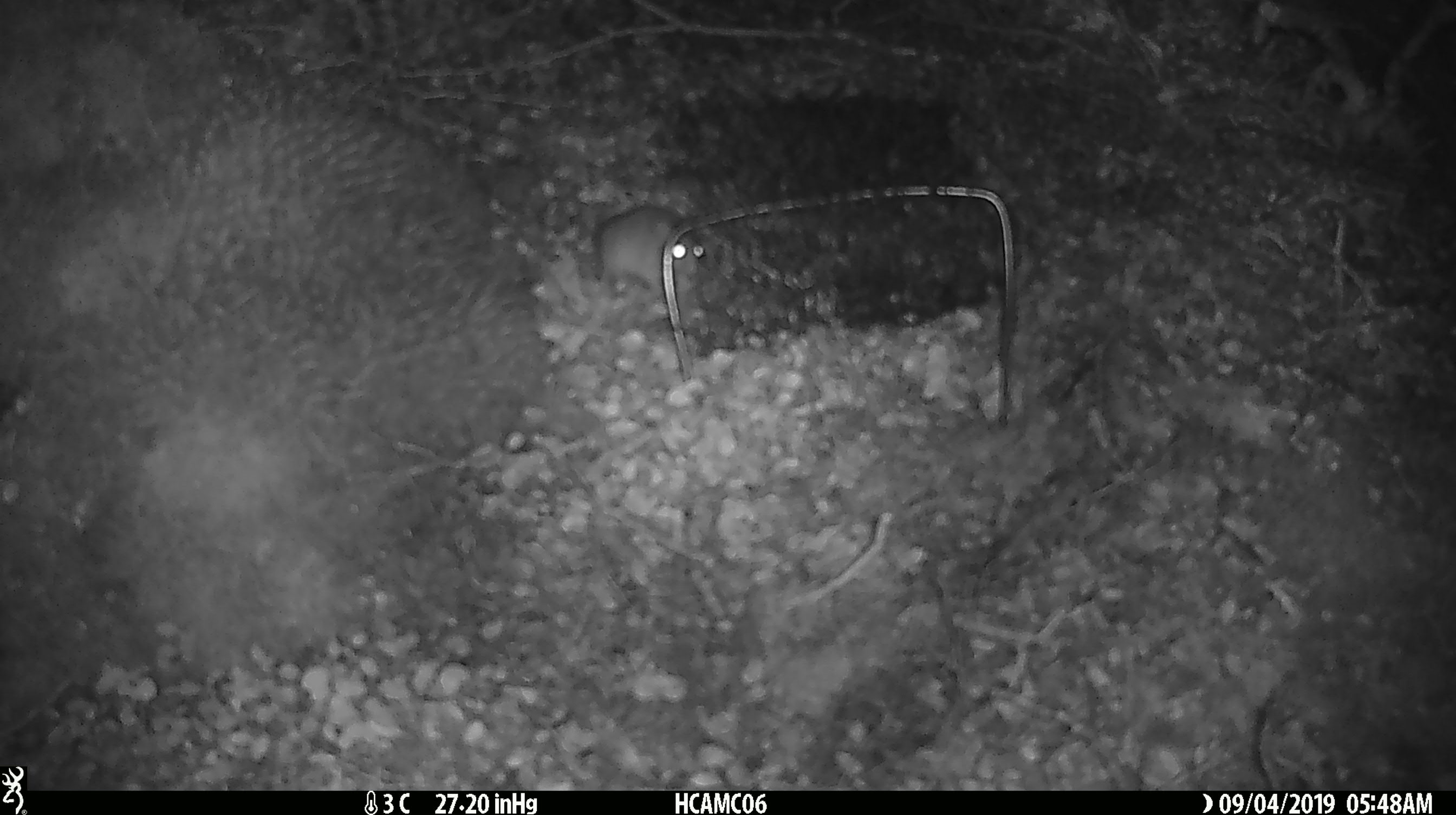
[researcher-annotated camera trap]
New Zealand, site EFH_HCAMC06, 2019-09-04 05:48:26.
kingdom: Animalia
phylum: Chordata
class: Mammalia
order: Rodentia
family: Muridae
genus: Mus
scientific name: Mus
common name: mouse